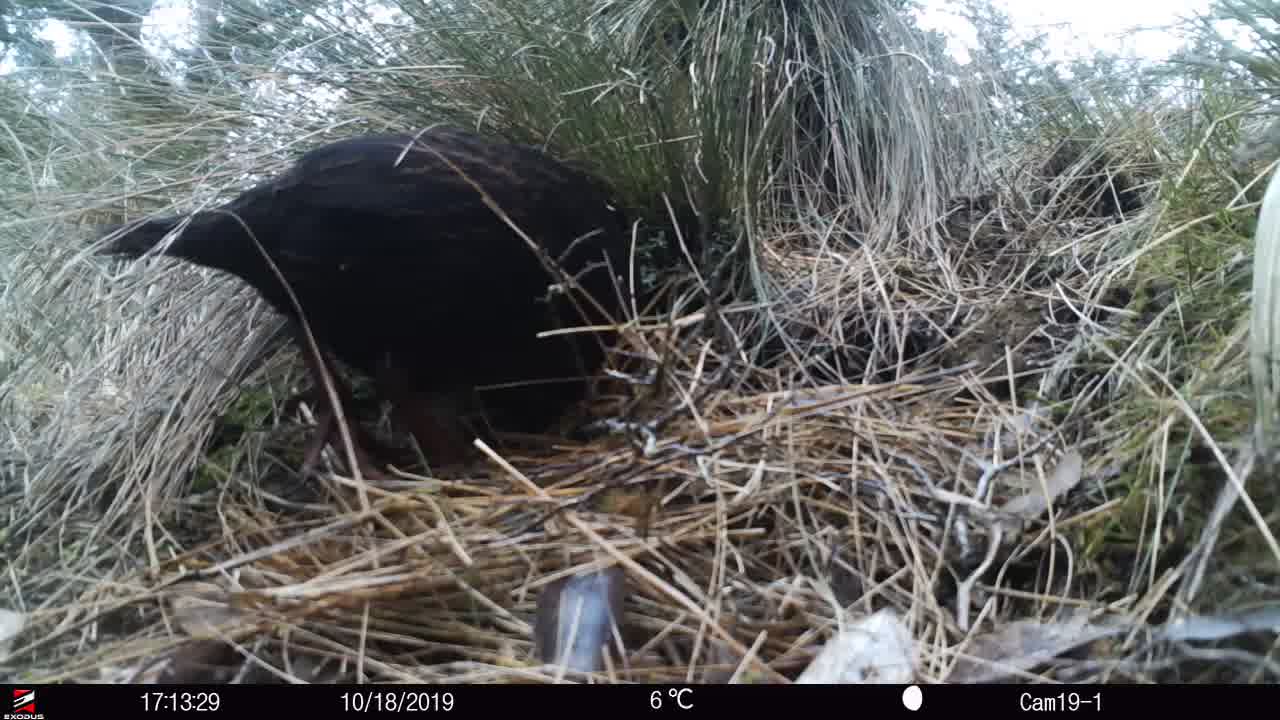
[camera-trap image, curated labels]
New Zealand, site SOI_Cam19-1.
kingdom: Animalia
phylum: Chordata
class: Aves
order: Gruiformes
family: Rallidae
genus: Gallirallus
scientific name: Gallirallus australis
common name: weka